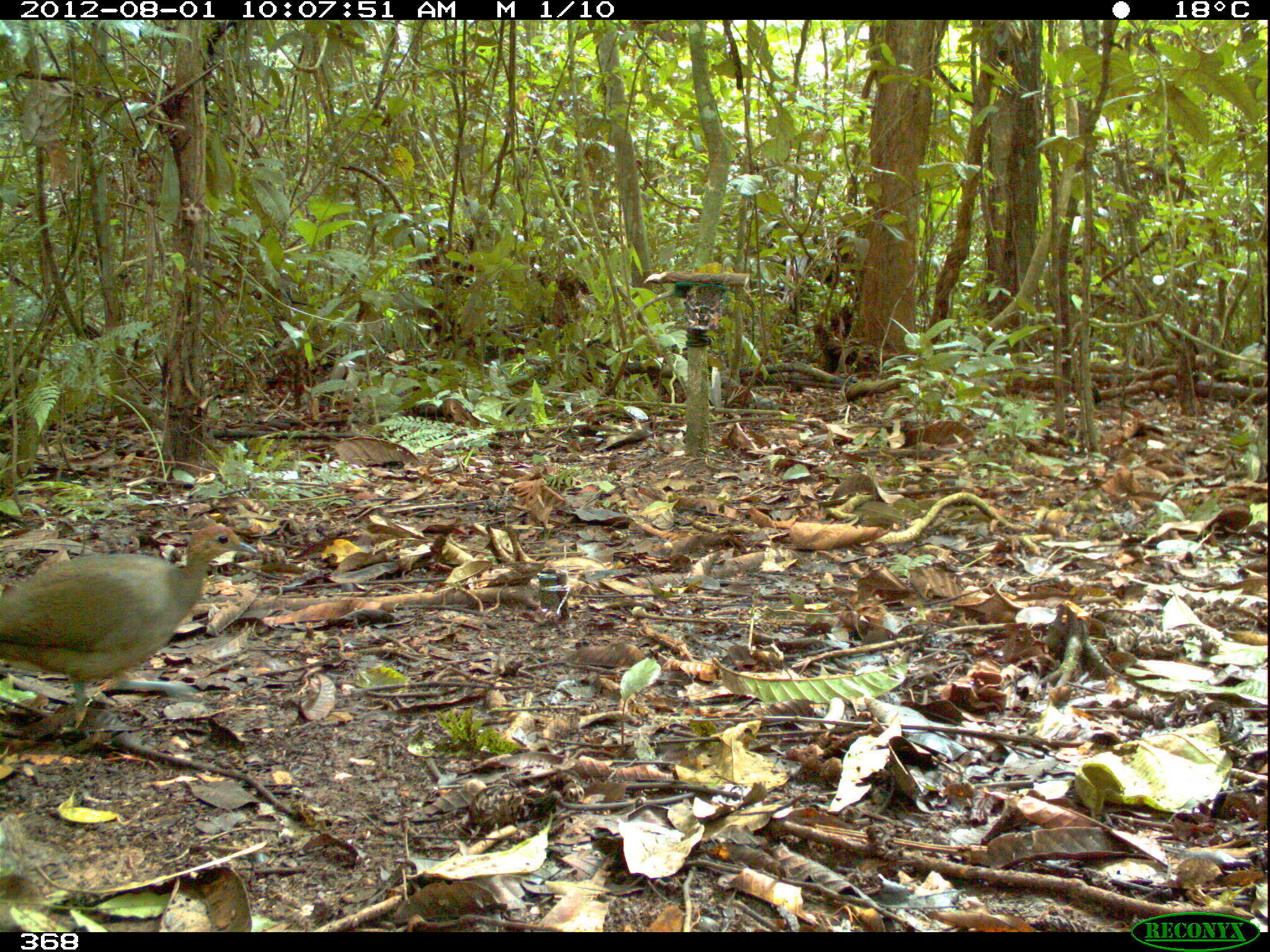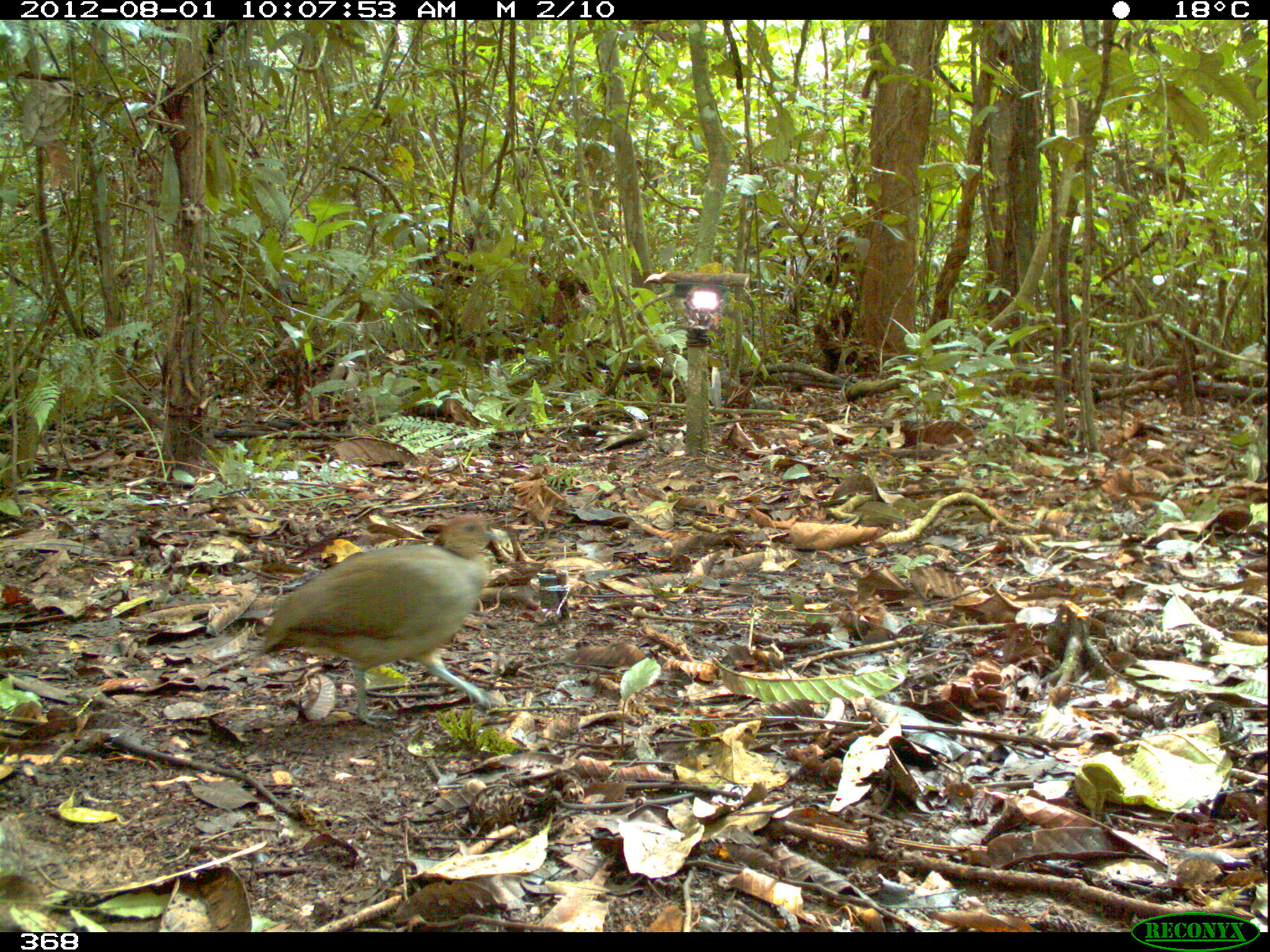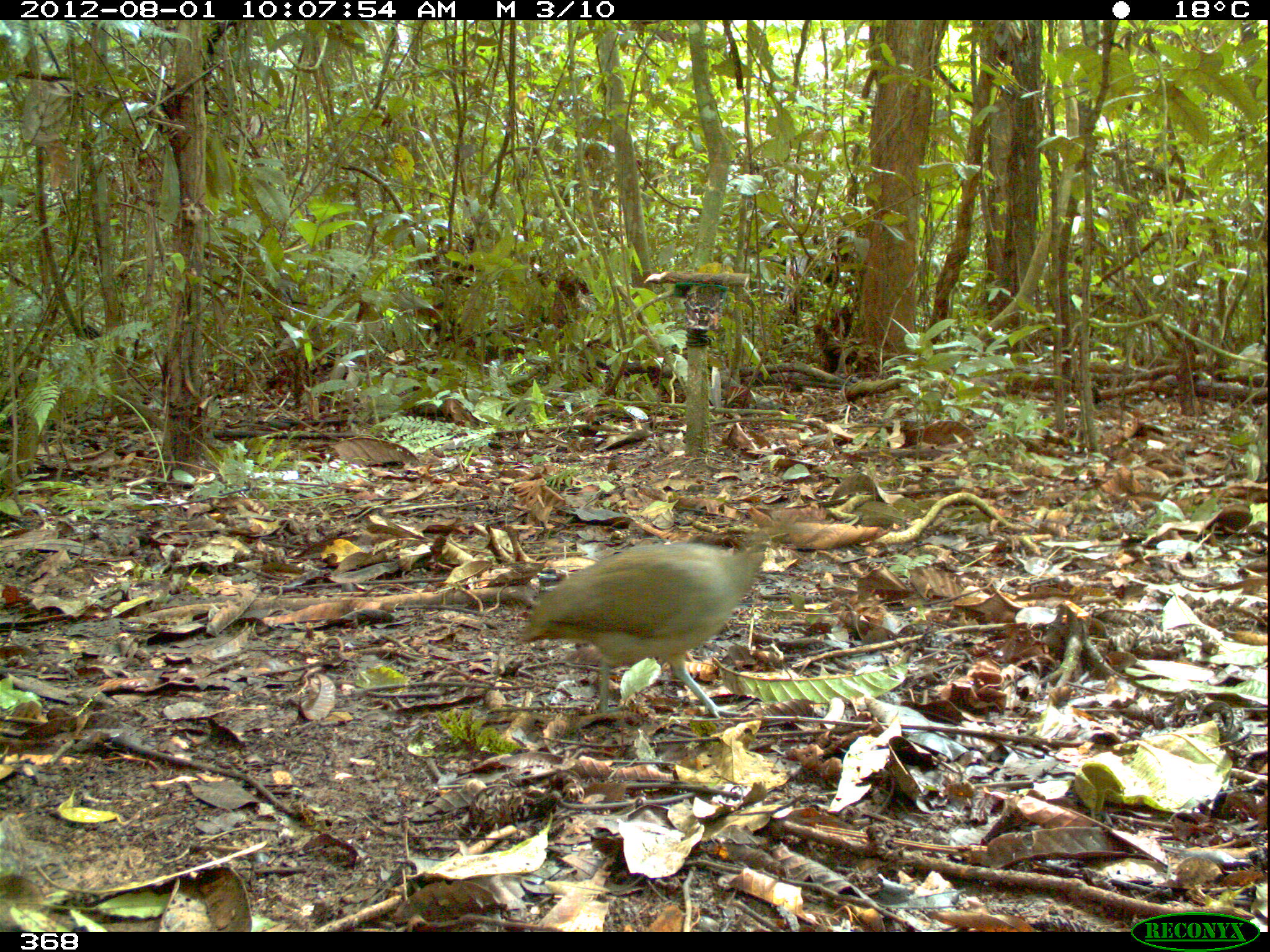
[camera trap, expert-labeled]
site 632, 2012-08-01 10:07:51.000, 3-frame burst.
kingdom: Animalia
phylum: Chordata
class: Aves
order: Galliformes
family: Phasianidae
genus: Alectoris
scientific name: Alectoris rufa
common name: red-legged partridge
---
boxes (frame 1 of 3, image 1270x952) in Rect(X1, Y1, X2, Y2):
alectoris rufa: Rect(0, 522, 257, 729)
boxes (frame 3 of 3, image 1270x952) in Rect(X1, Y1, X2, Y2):
alectoris rufa: Rect(514, 528, 770, 720)